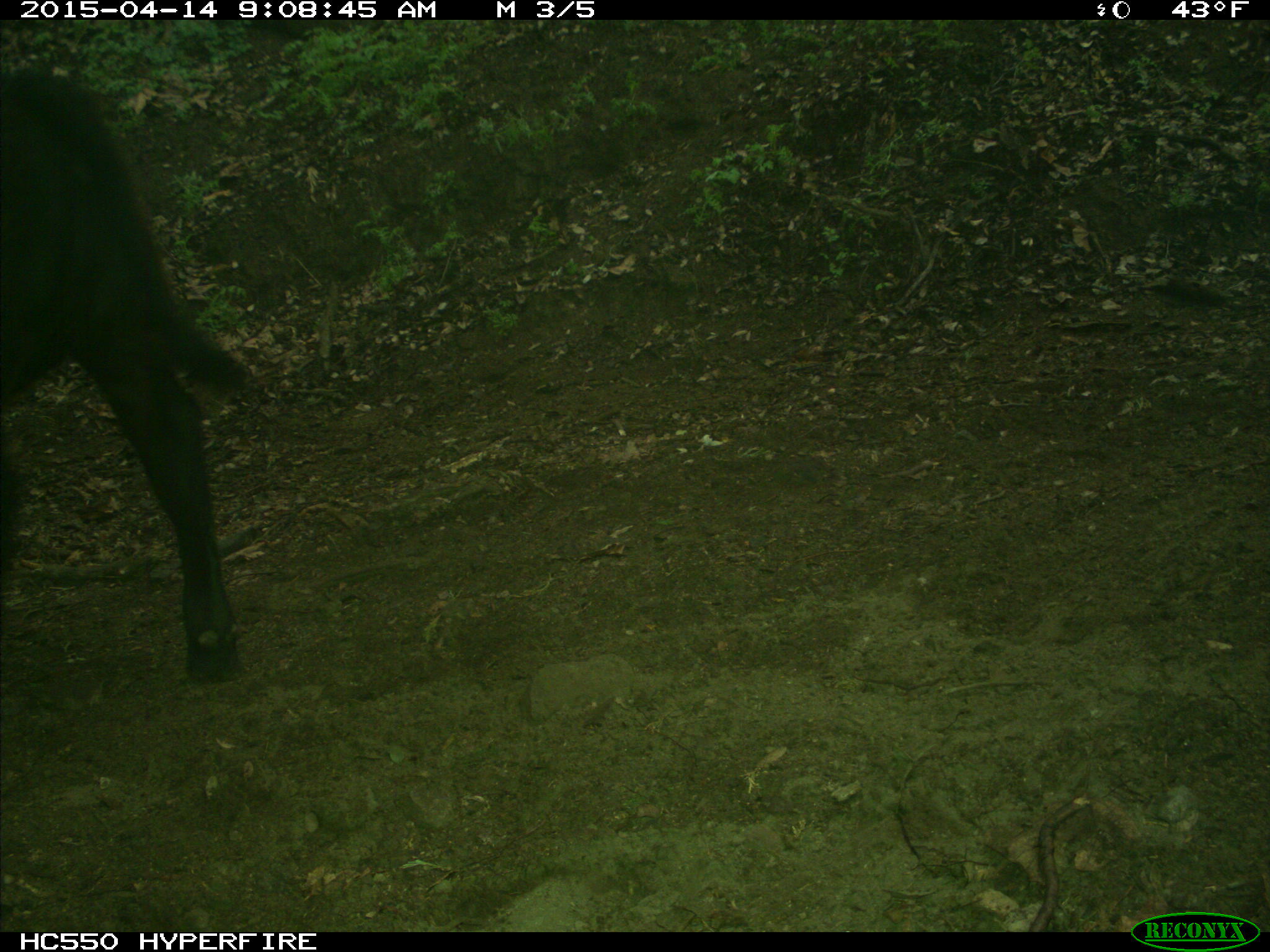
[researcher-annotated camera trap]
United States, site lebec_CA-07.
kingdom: Animalia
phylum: Chordata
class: Mammalia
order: Artiodactyla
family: Bovidae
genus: Bos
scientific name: Bos taurus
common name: domestic cow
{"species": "Bos taurus (domestic cow)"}